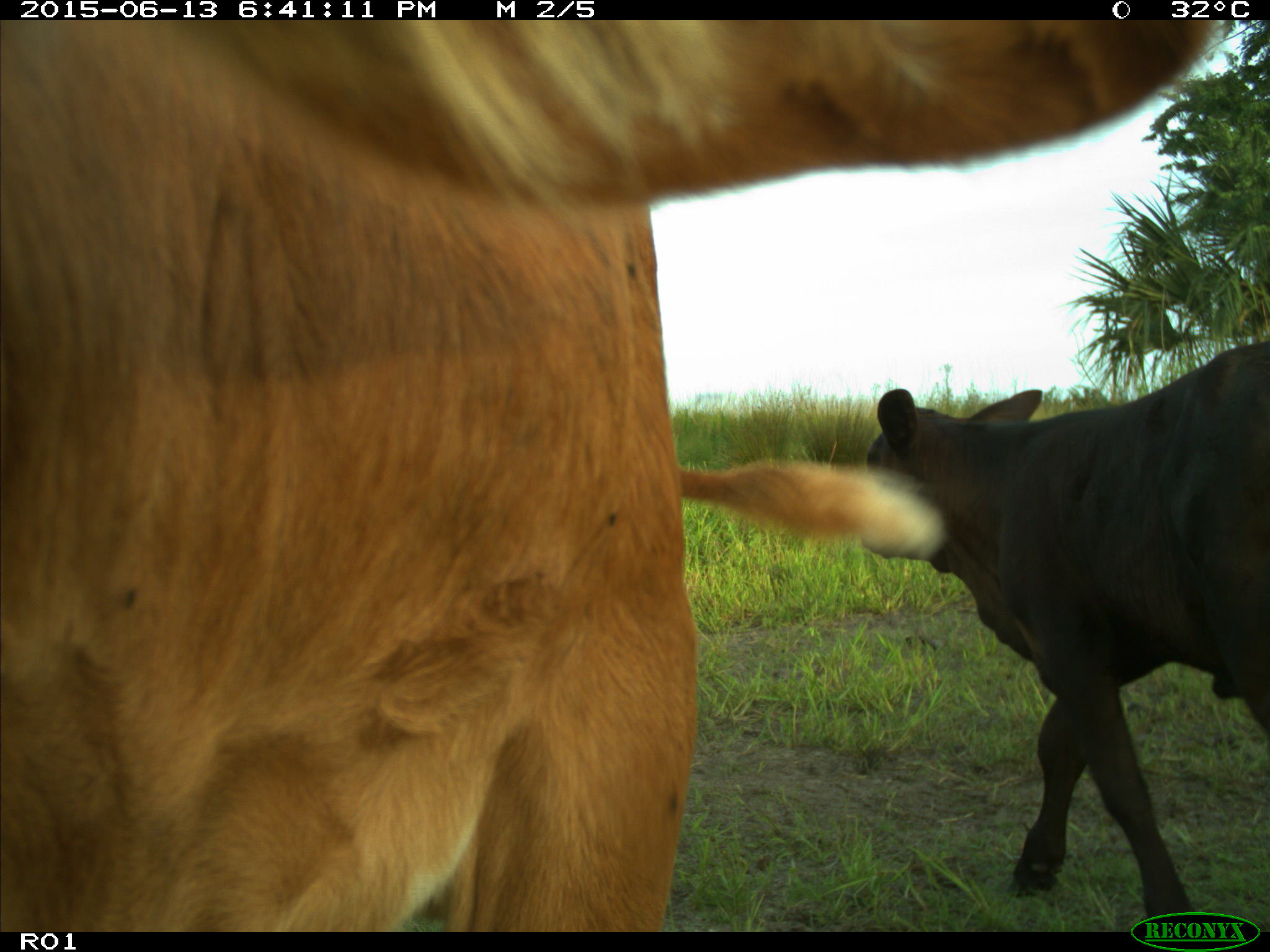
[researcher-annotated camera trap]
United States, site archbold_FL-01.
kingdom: Animalia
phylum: Chordata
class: Mammalia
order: Artiodactyla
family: Bovidae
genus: Bos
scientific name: Bos taurus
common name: domestic cow